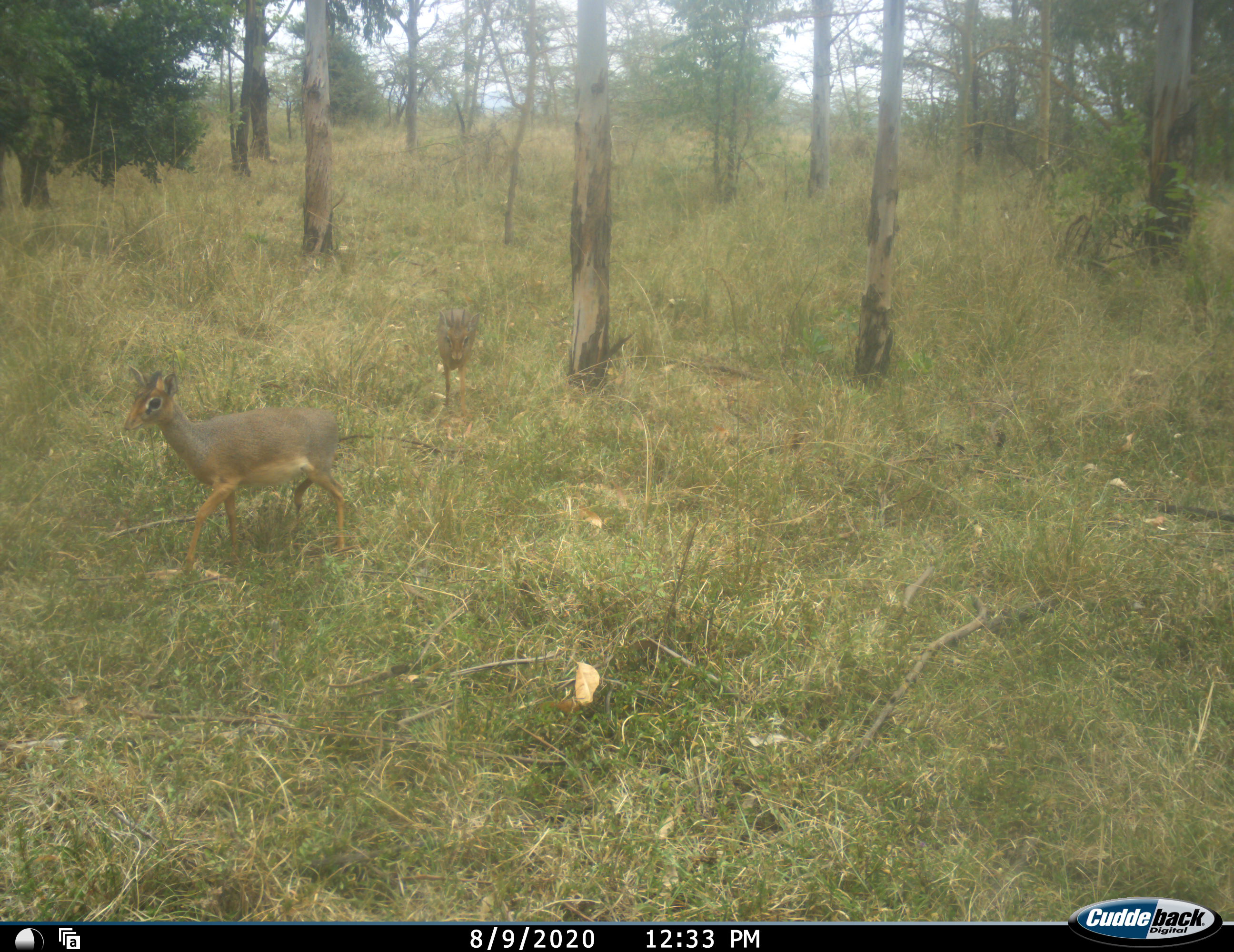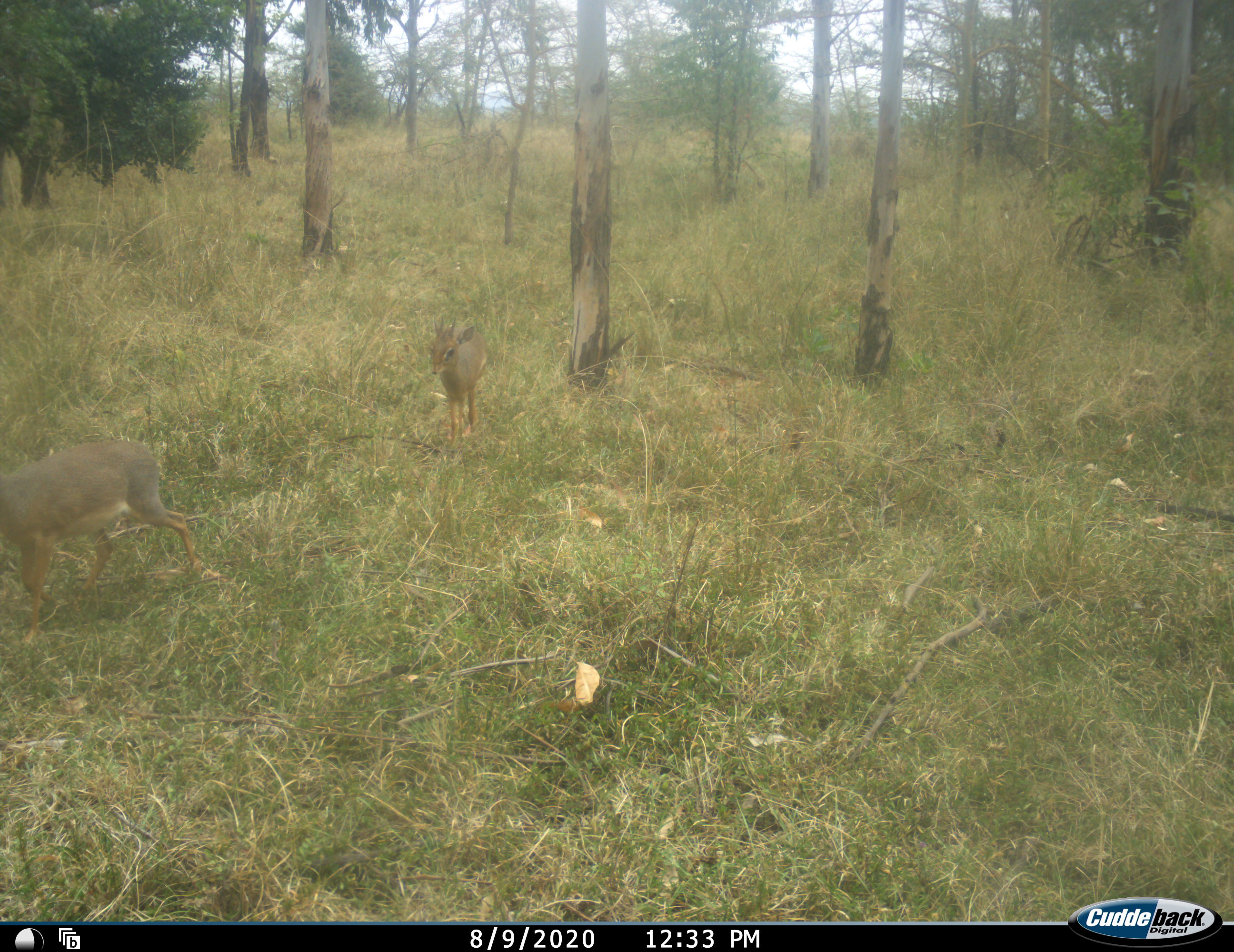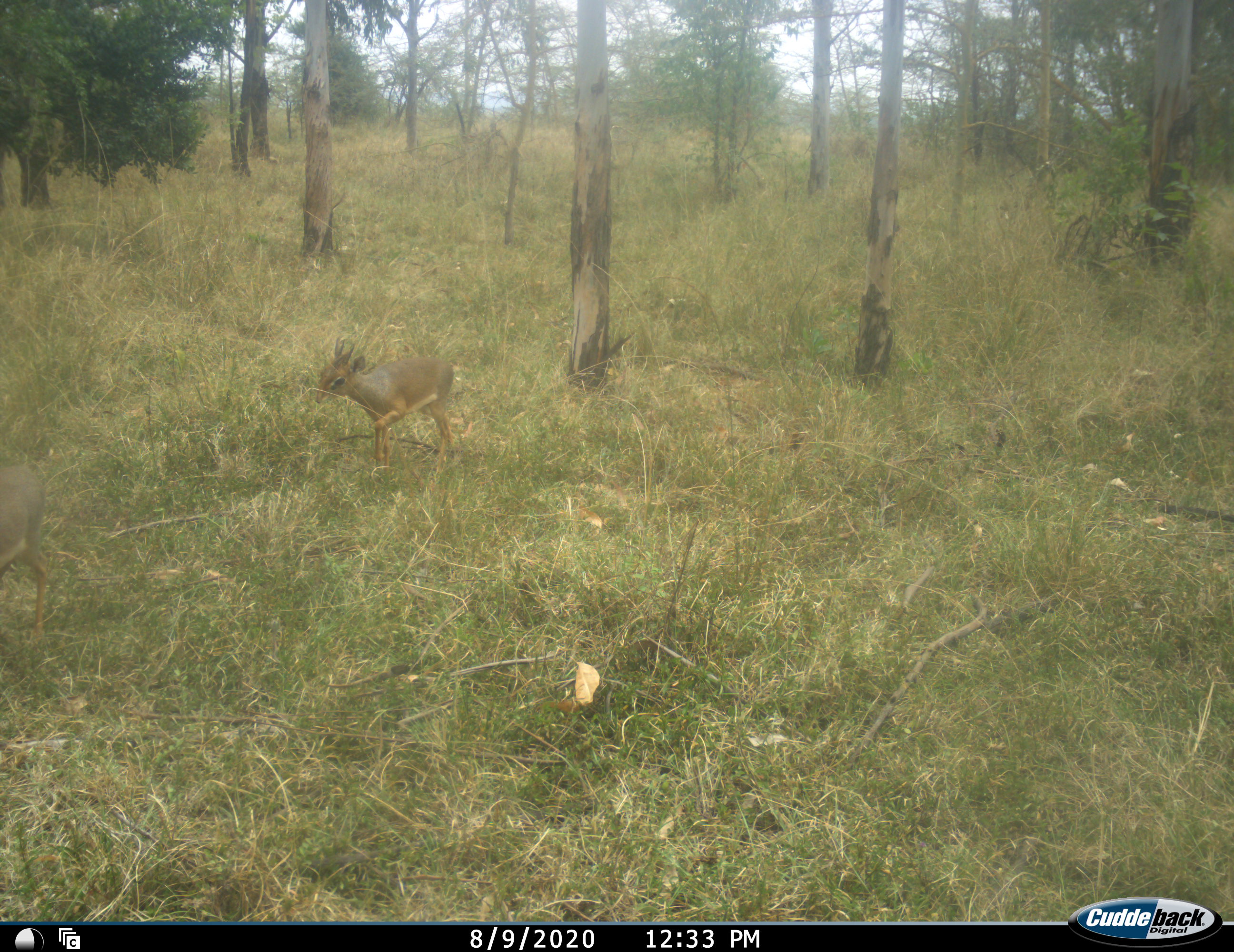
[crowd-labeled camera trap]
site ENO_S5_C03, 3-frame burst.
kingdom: Animalia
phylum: Chordata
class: Mammalia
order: Artiodactyla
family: Bovidae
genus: Madoqua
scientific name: Madoqua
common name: dik-dik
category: dikdik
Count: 2.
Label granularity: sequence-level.